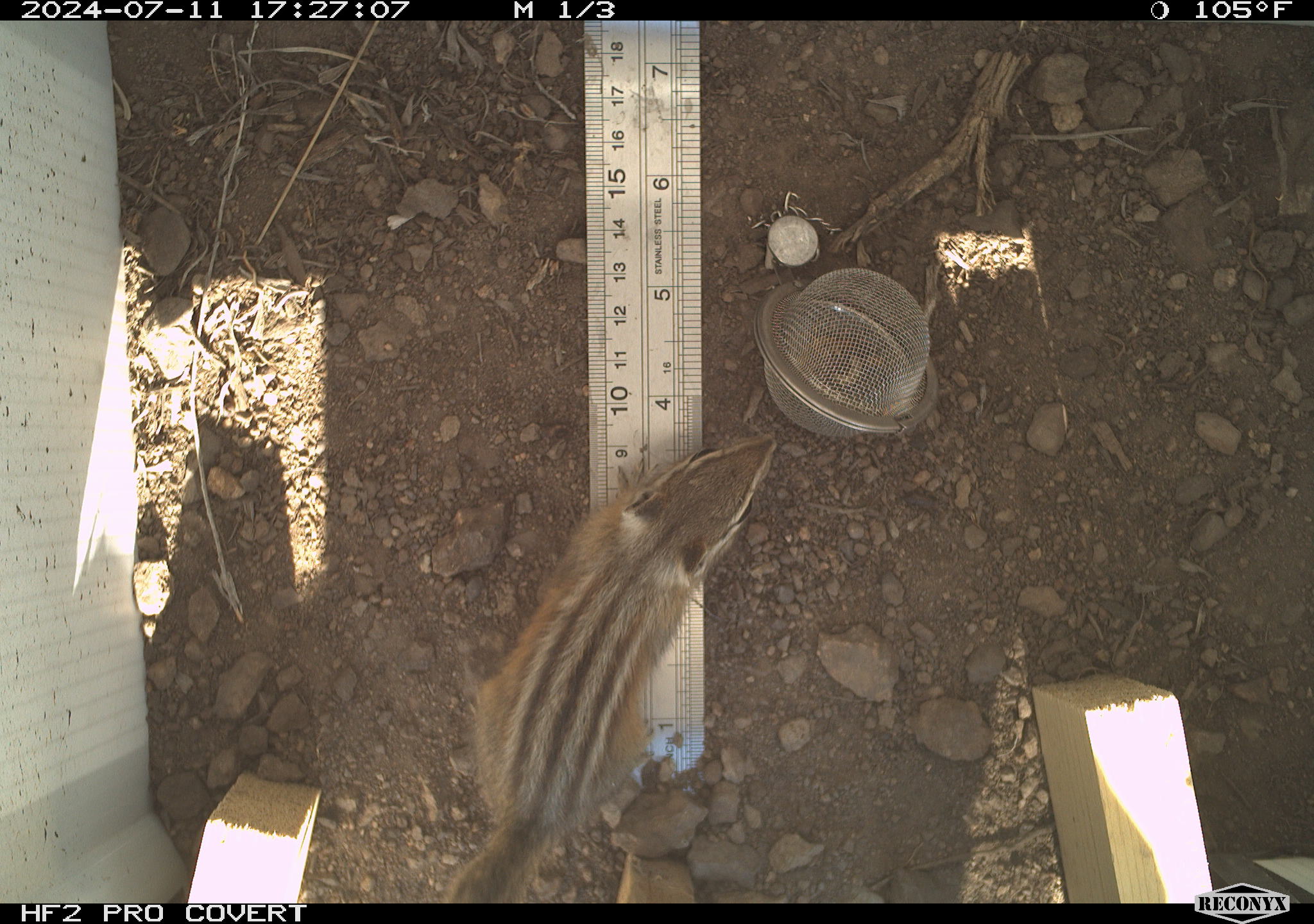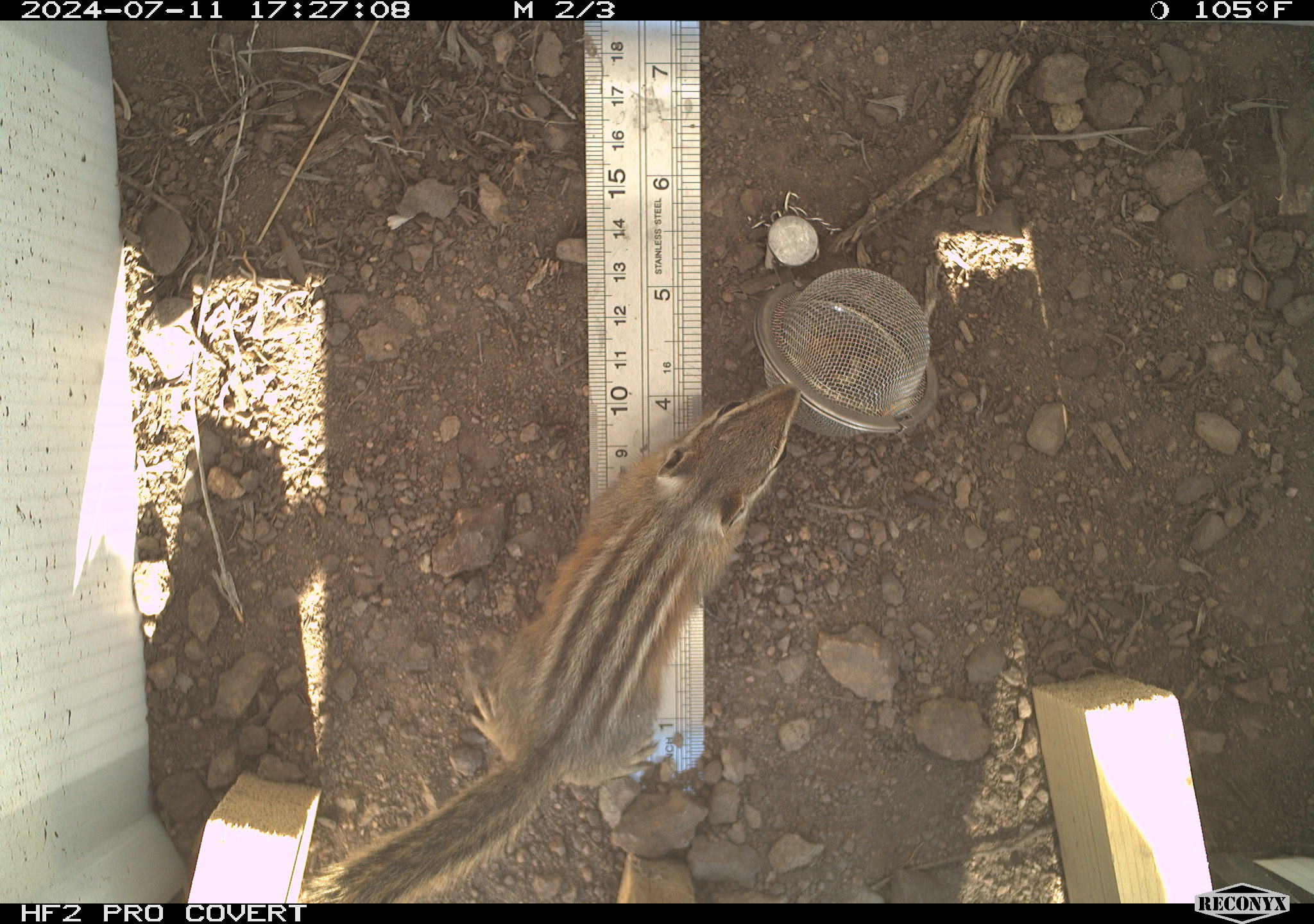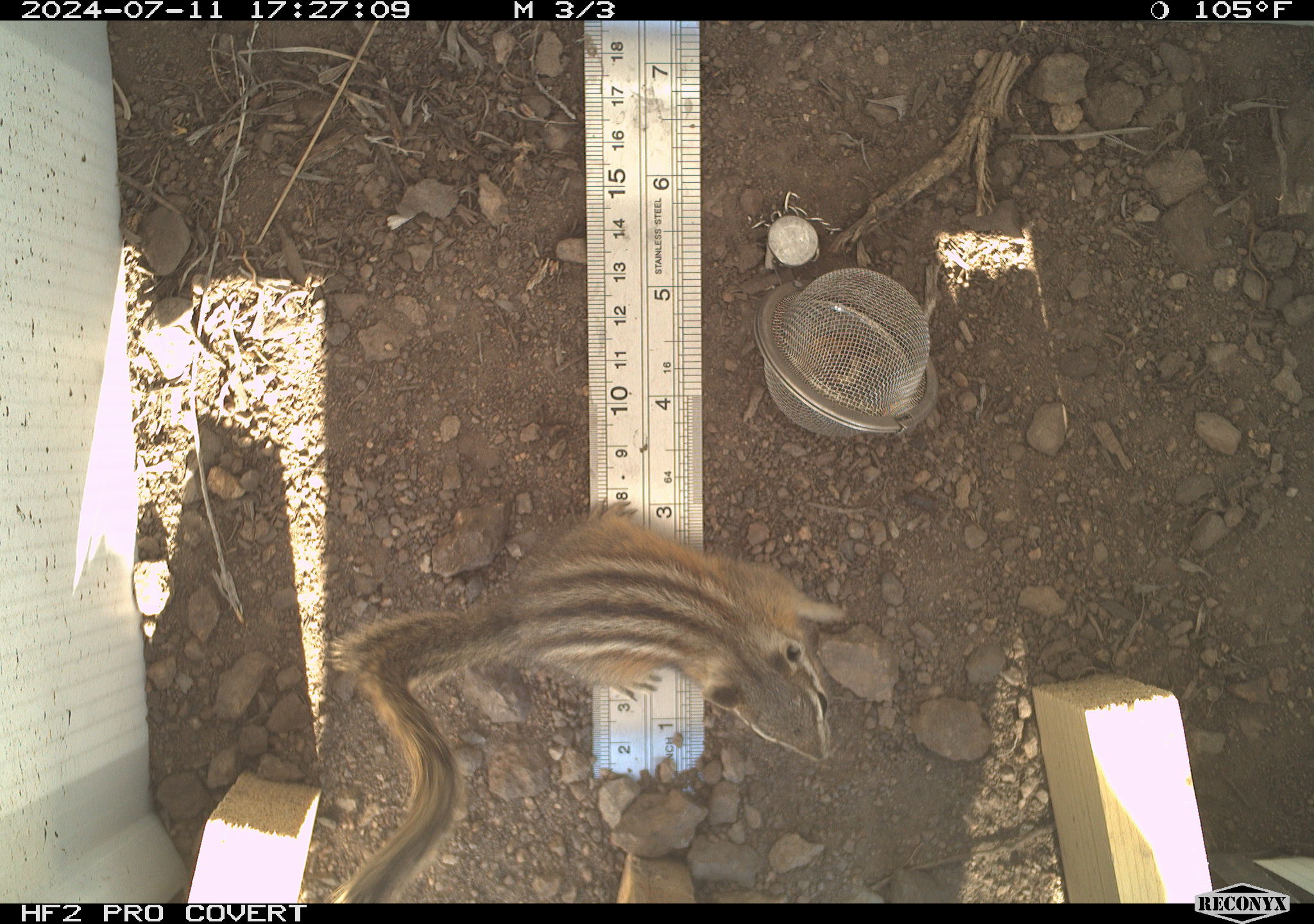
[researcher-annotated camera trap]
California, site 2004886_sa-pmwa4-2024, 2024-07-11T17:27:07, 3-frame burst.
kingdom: Animalia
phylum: Chordata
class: Mammalia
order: Rodentia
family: Sciuridae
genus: Neotamias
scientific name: Neotamias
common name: western chipmunks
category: neotamias species